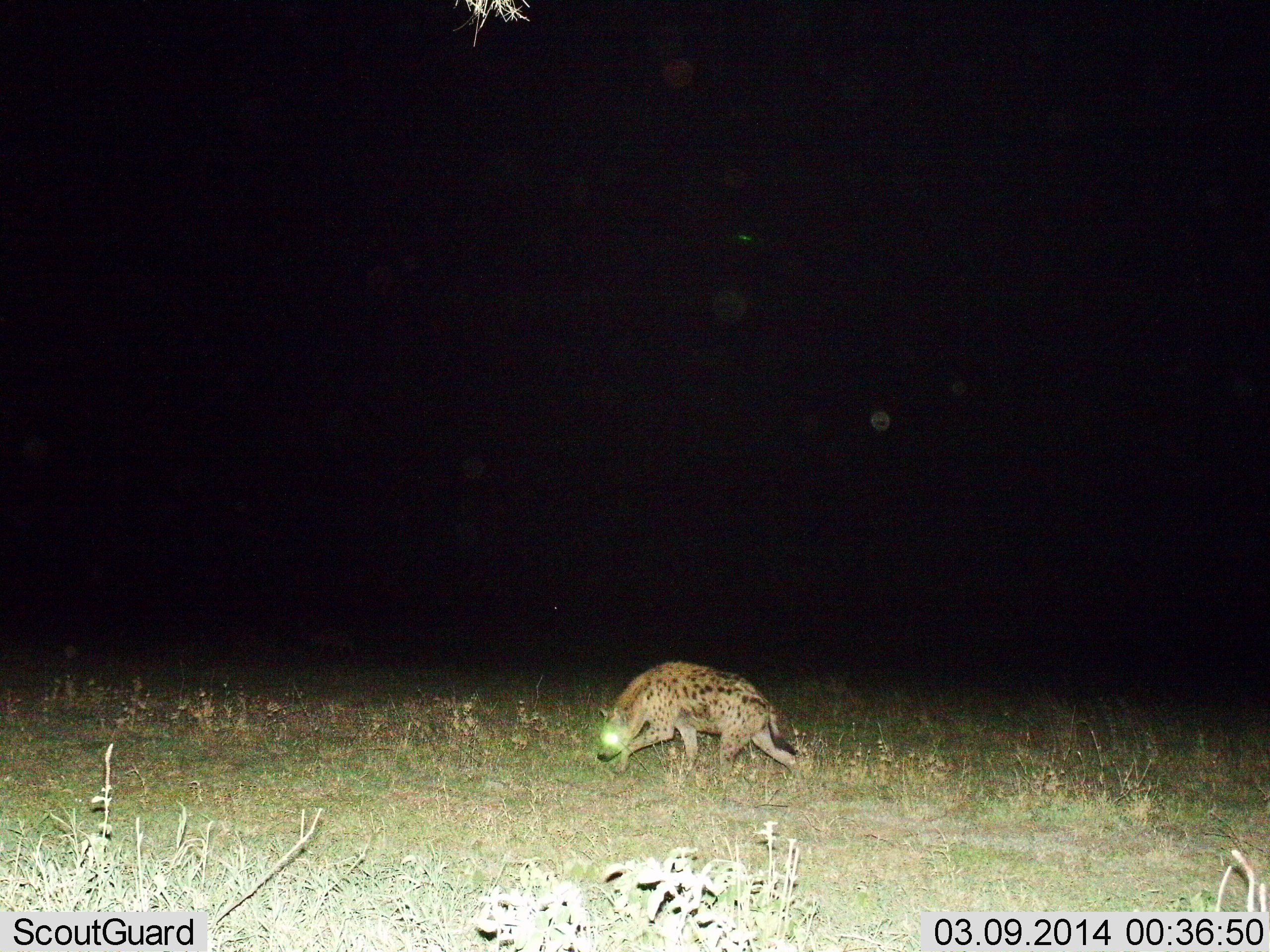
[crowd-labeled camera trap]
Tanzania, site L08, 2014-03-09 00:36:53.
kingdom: Animalia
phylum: Chordata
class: Mammalia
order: Carnivora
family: Hyaenidae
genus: Crocuta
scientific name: Crocuta crocuta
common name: spotted hyena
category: hyenaspotted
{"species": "hyenaspotted (spotted hyena) (Crocuta crocuta)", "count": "1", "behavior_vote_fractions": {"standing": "0%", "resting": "0%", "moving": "100%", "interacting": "0%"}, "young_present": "0%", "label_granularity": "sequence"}